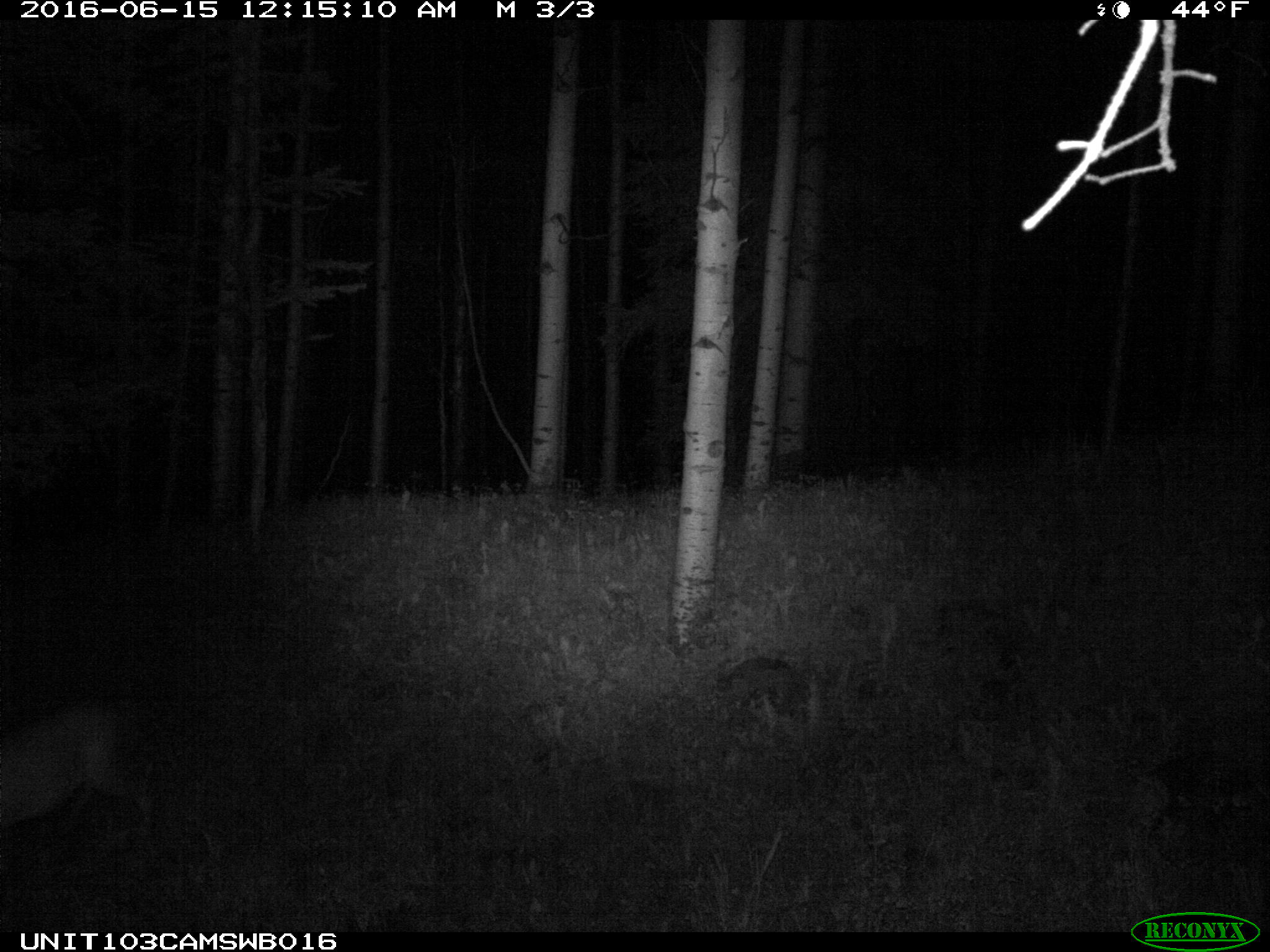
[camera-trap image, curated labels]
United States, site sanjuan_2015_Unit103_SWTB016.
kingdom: Animalia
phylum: Chordata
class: Mammalia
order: Artiodactyla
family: Cervidae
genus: Odocoileus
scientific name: Odocoileus hemionus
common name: mule deer